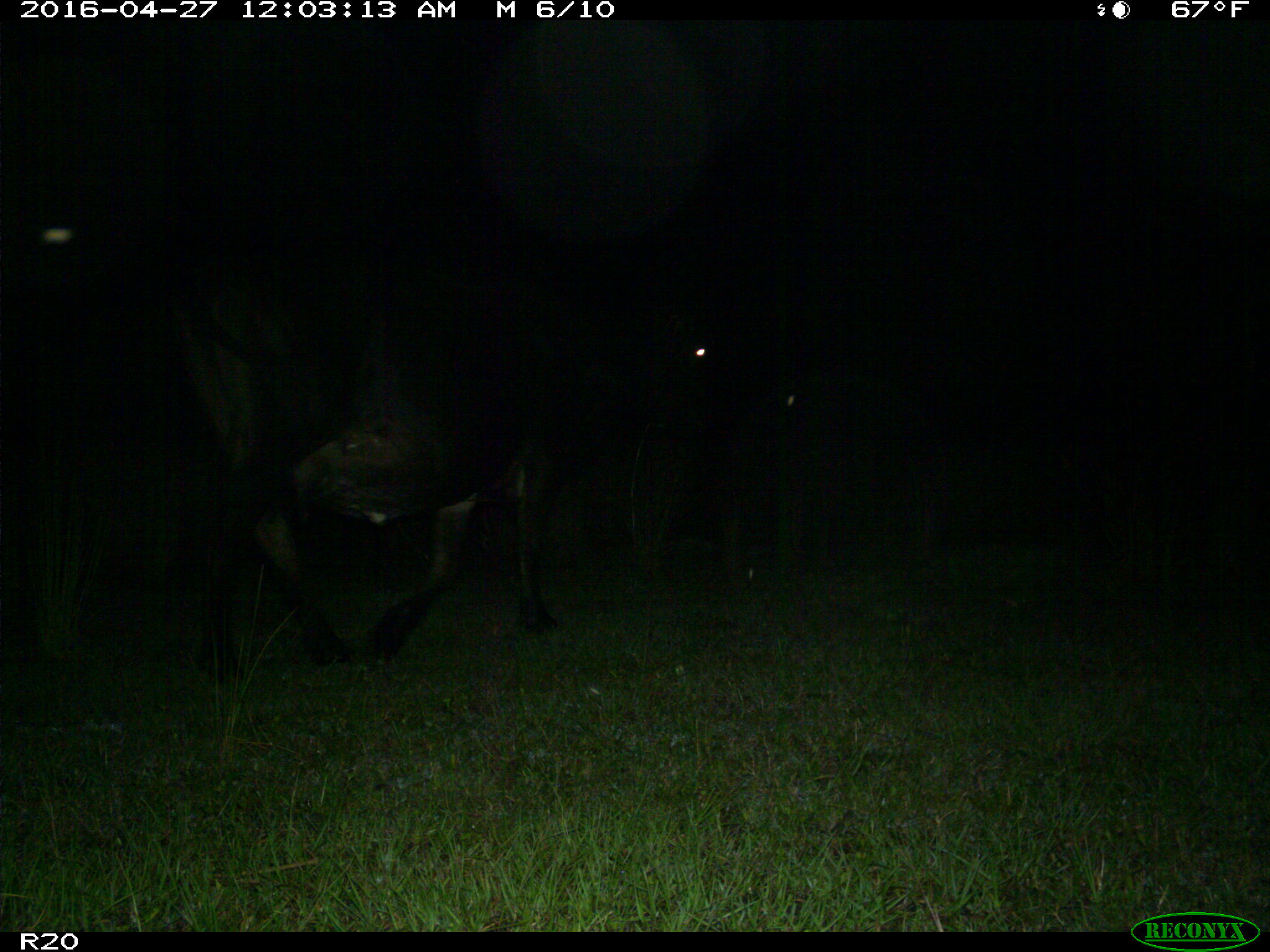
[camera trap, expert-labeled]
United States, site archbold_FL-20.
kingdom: Animalia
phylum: Chordata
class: Mammalia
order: Artiodactyla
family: Bovidae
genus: Bos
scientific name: Bos taurus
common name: domestic cow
Bos taurus (domestic cow).